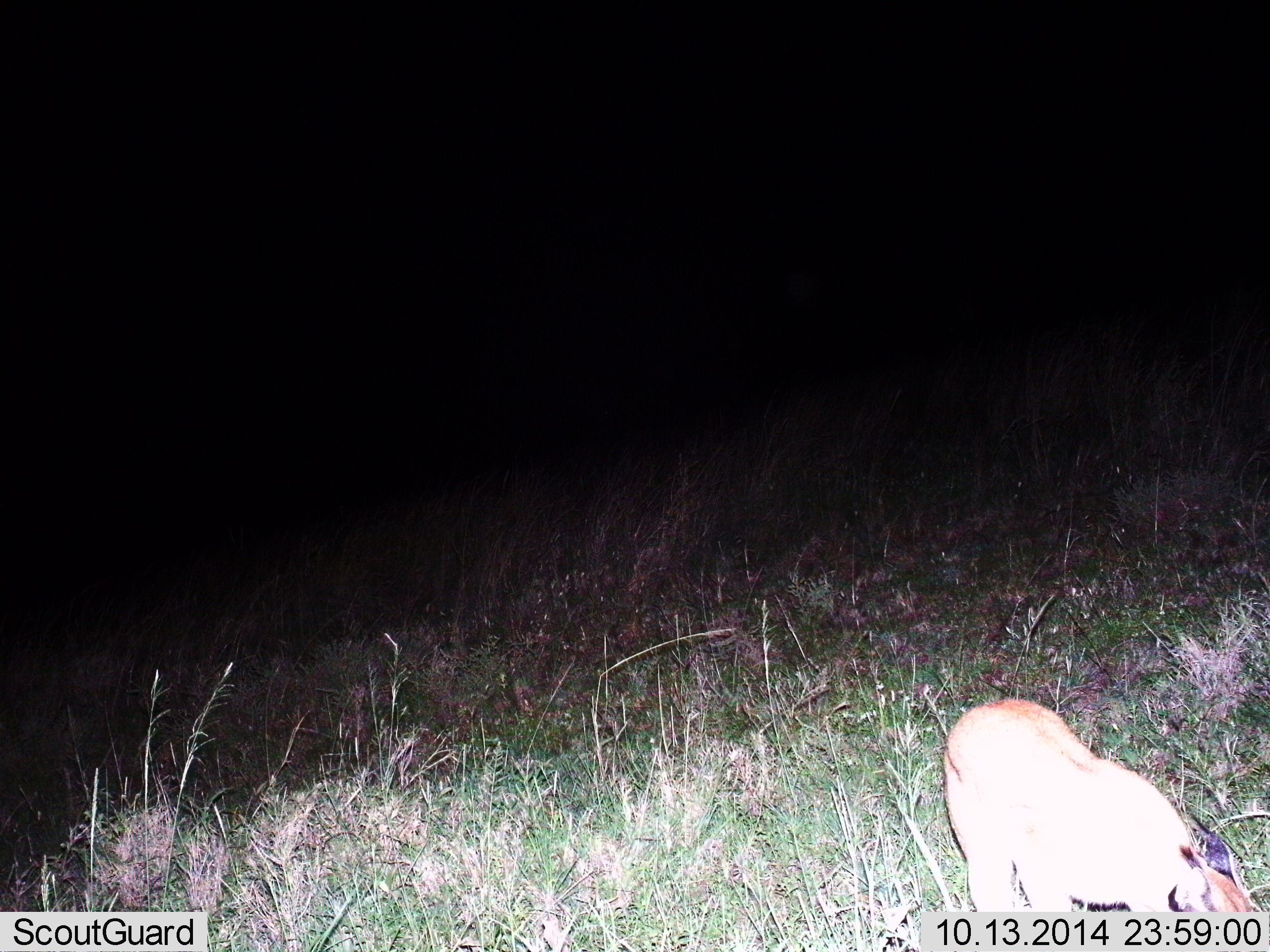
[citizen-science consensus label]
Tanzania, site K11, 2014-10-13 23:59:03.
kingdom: Animalia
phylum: Chordata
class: Mammalia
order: Carnivora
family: Felidae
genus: Caracal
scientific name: Caracal caracal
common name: caracal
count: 1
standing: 50%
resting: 0%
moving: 67%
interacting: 0%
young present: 0%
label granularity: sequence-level